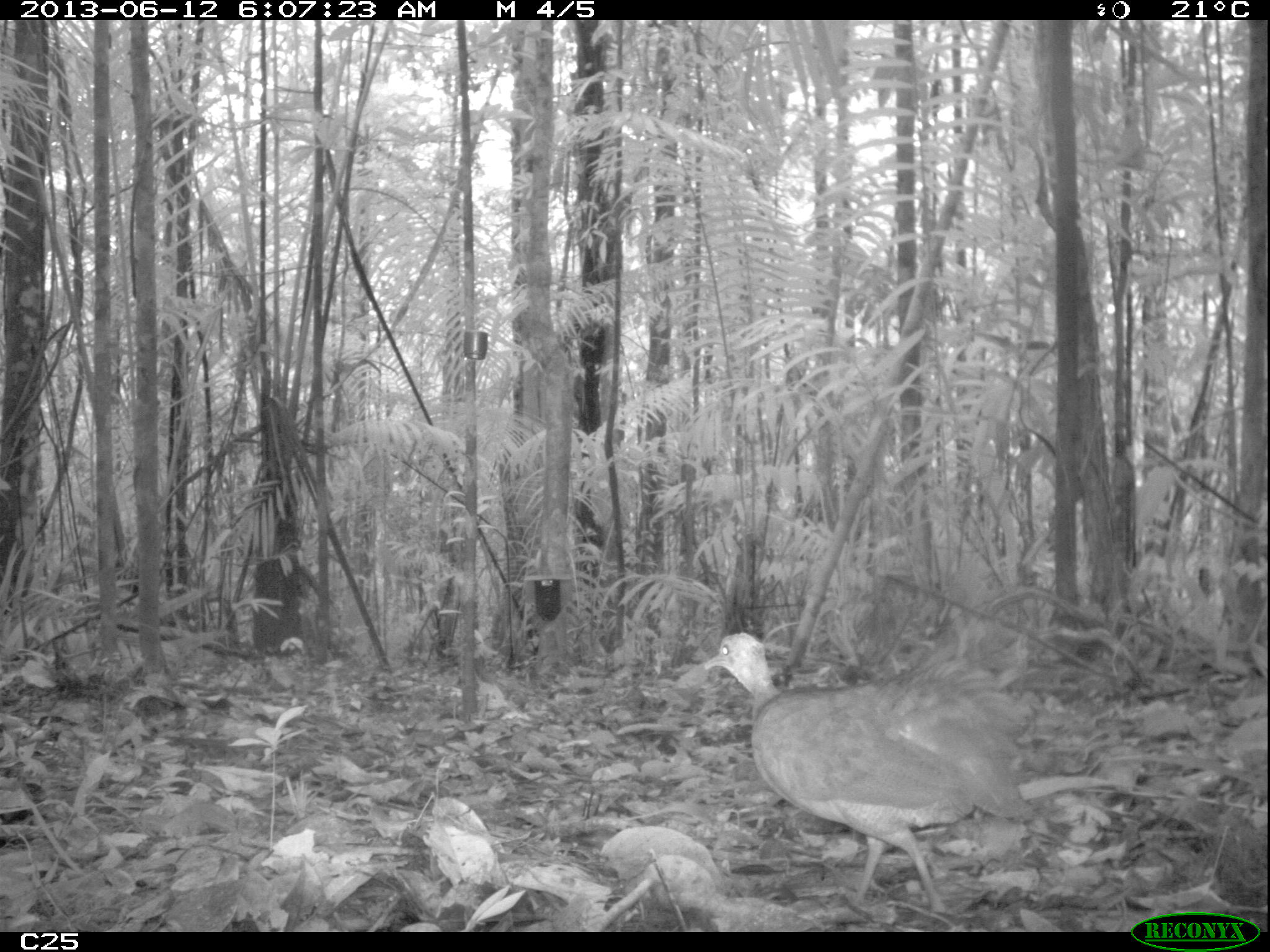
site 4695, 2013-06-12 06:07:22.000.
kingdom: Animalia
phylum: Chordata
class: Aves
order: Tinamiformes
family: Tinamidae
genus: Tinamus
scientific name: Tinamus major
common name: great tinamou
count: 1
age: adult